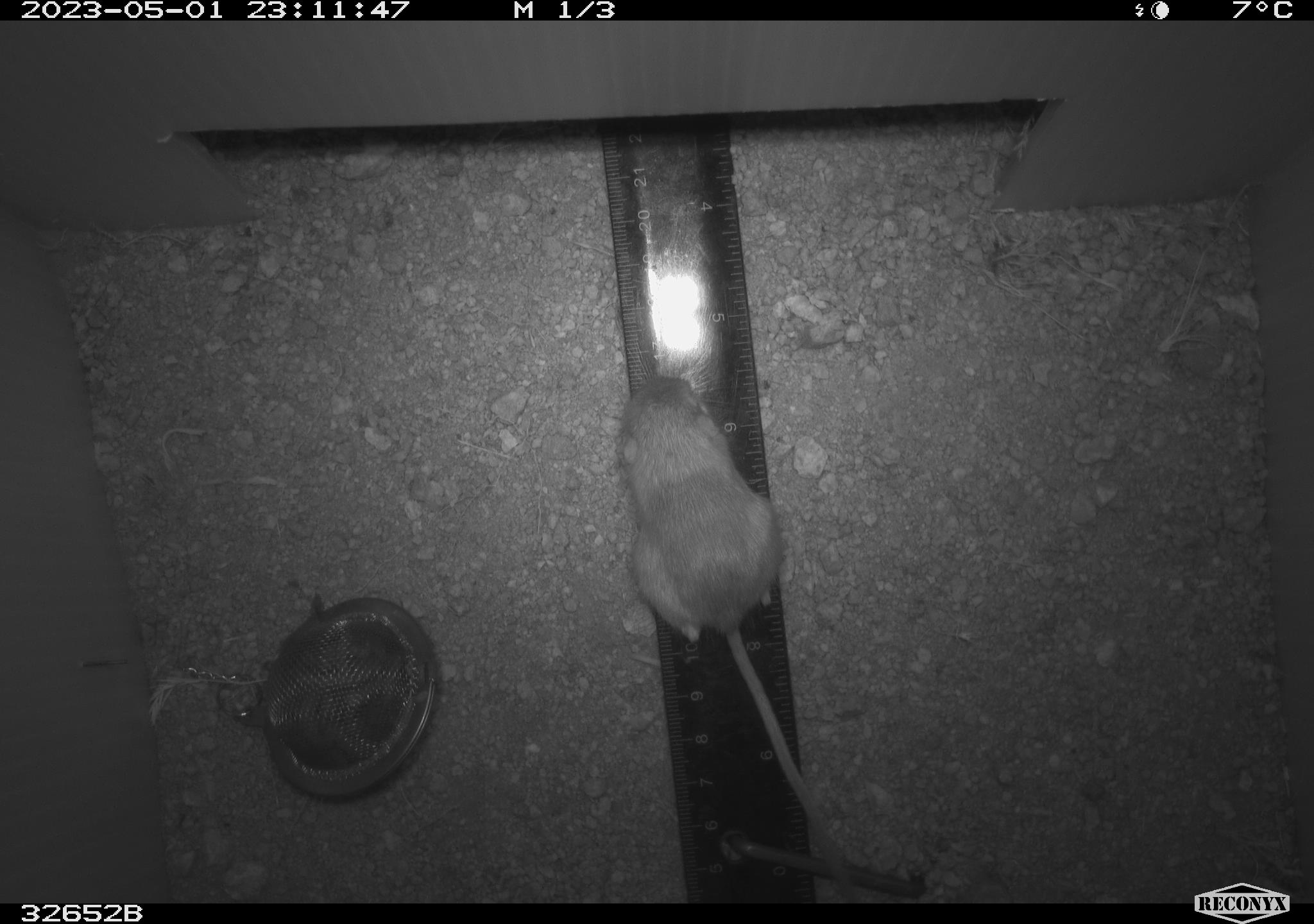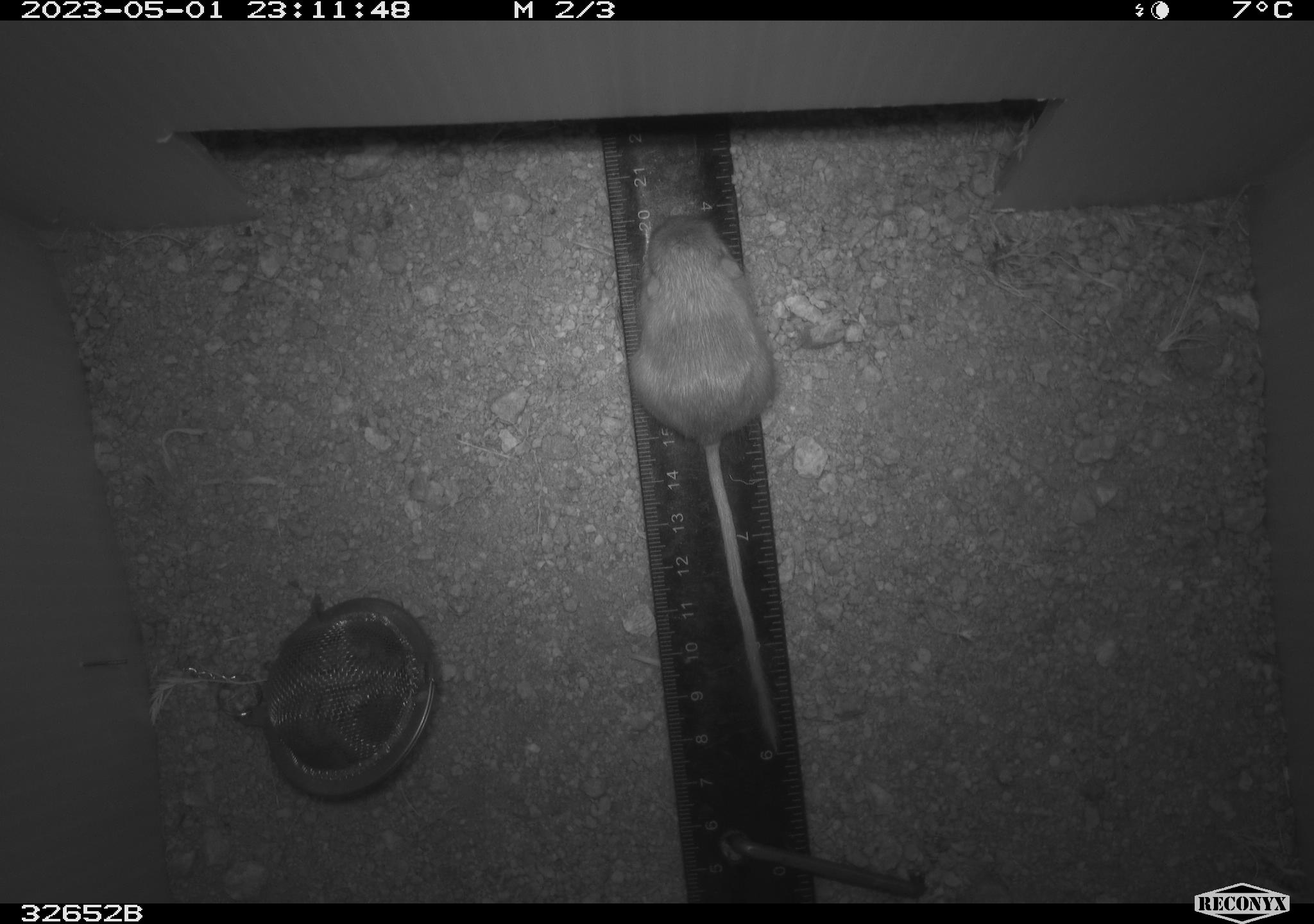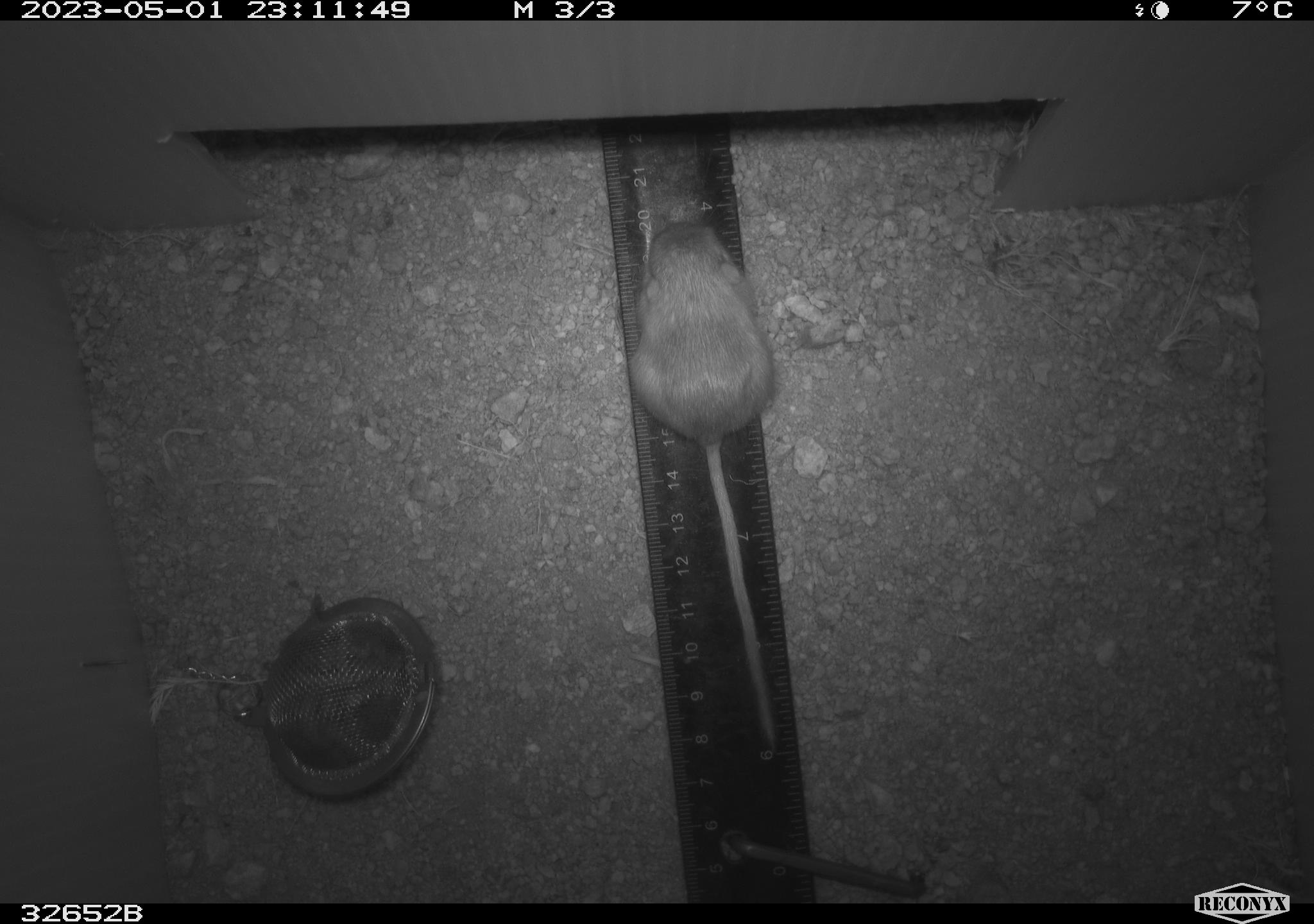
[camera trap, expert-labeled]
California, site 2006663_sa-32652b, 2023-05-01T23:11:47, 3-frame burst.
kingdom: Animalia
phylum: Chordata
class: Mammalia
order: Rodentia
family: Heteromyidae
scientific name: Heteromyidae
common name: kangaroo rats and pocket mice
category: heteromyidae family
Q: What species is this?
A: Heteromyidae family (kangaroo rats and pocket mice) (Heteromyidae).